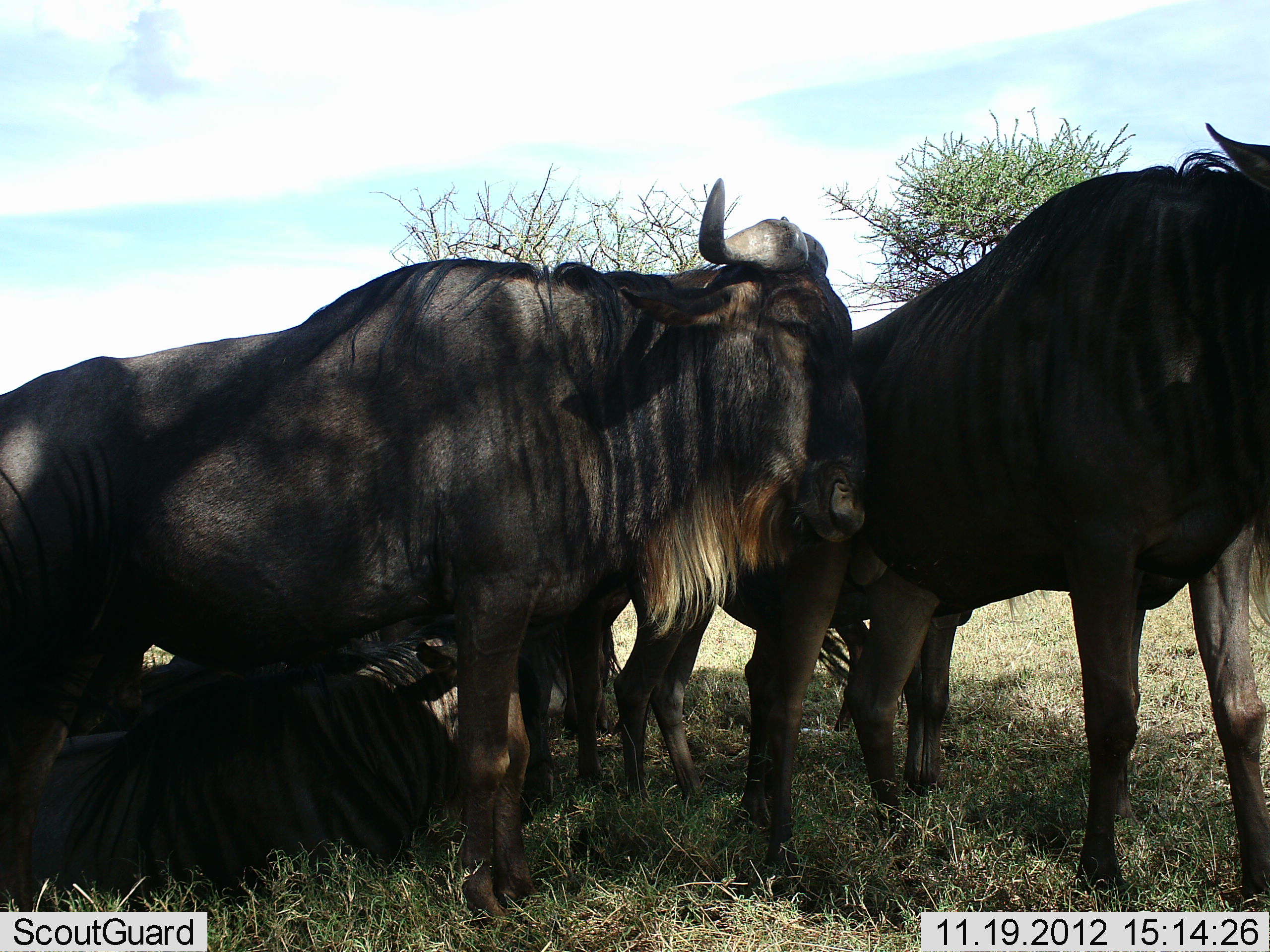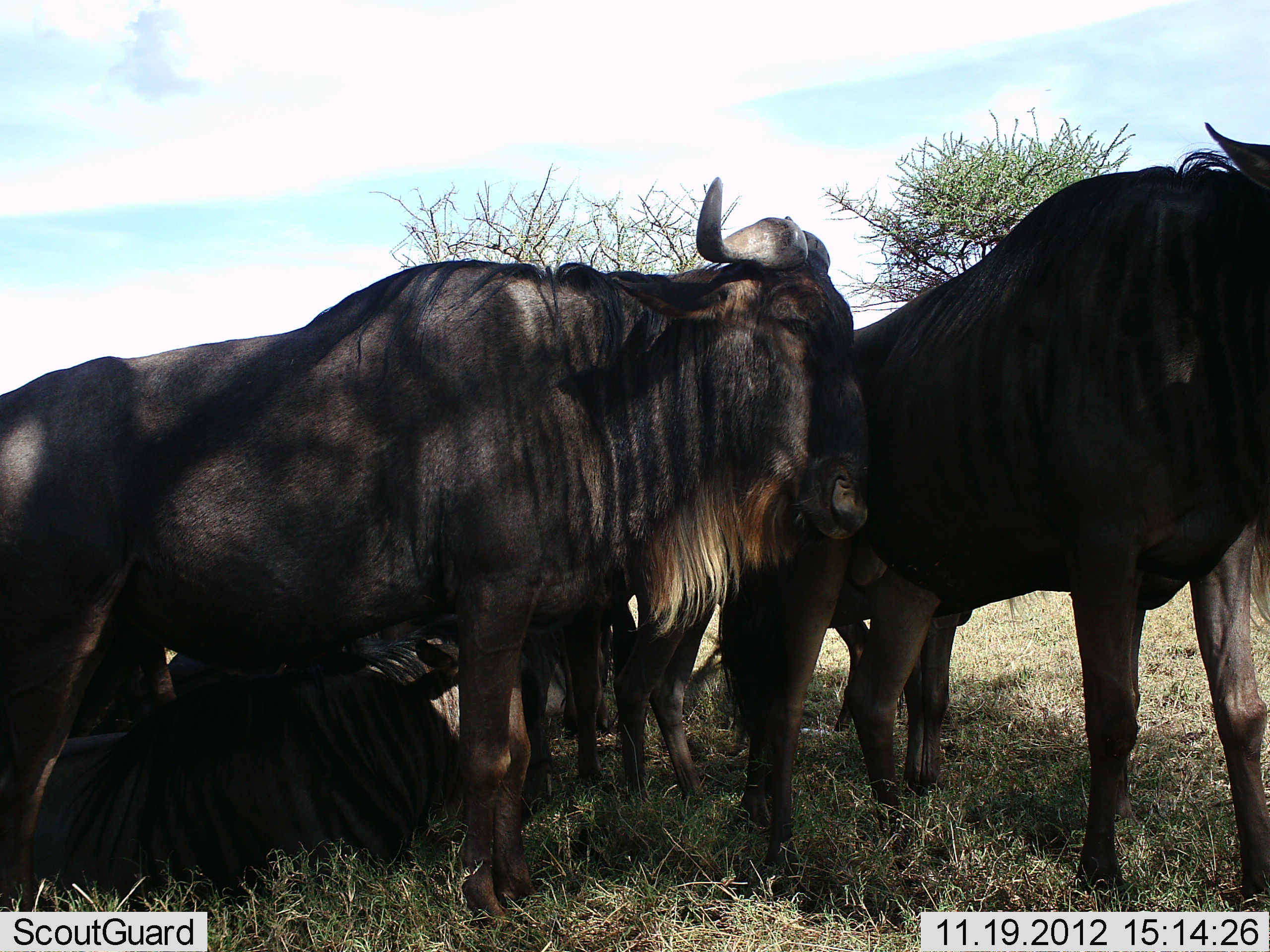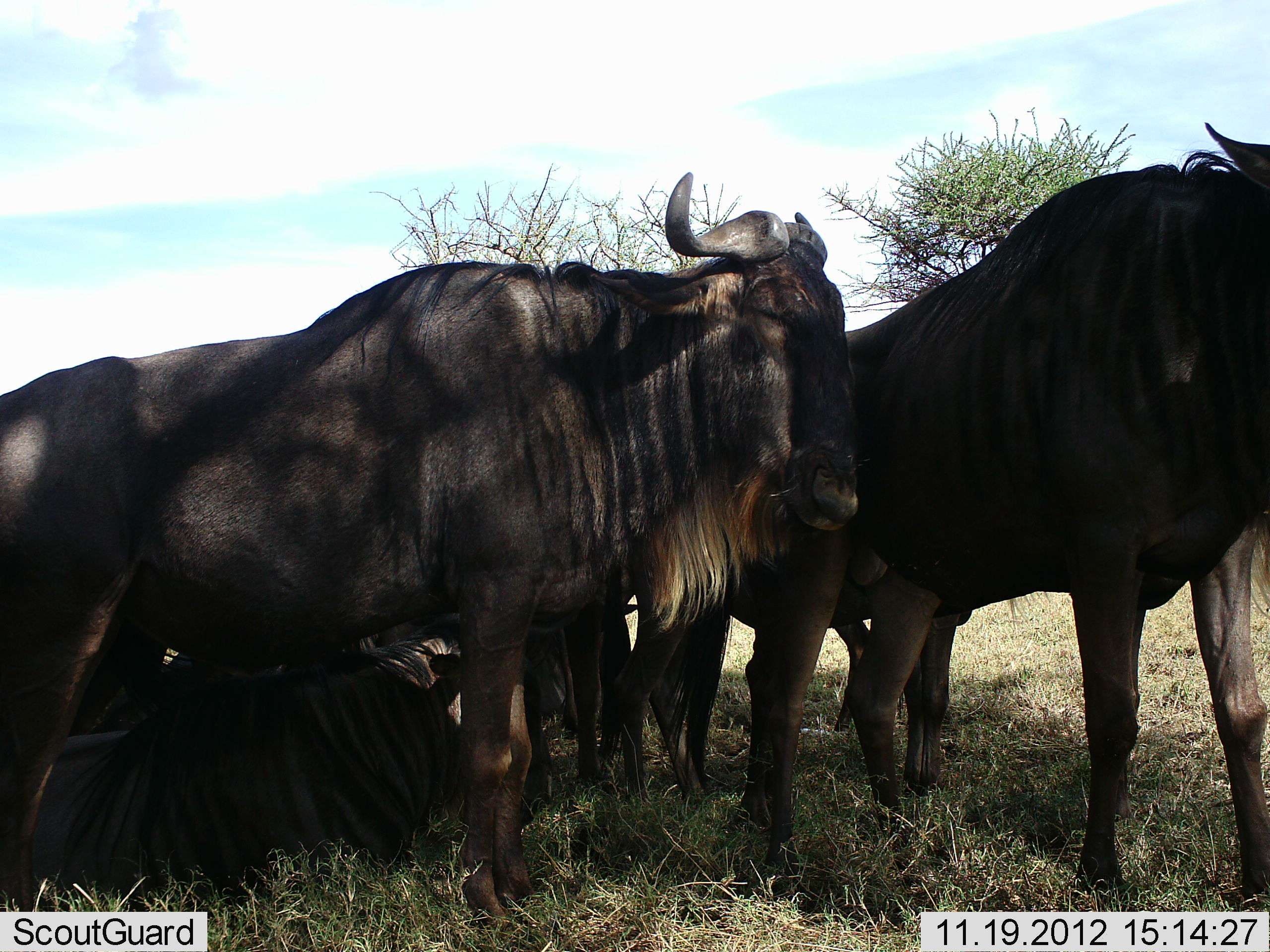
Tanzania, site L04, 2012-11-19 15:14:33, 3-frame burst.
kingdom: Animalia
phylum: Chordata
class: Mammalia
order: Artiodactyla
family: Bovidae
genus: Connochaetes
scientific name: Connochaetes taurinus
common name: blue wildebeest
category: wildebeest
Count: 6.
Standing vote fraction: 90%.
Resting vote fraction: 100%.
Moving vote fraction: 20%.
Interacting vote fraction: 0%.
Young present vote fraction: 10%.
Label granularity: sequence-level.